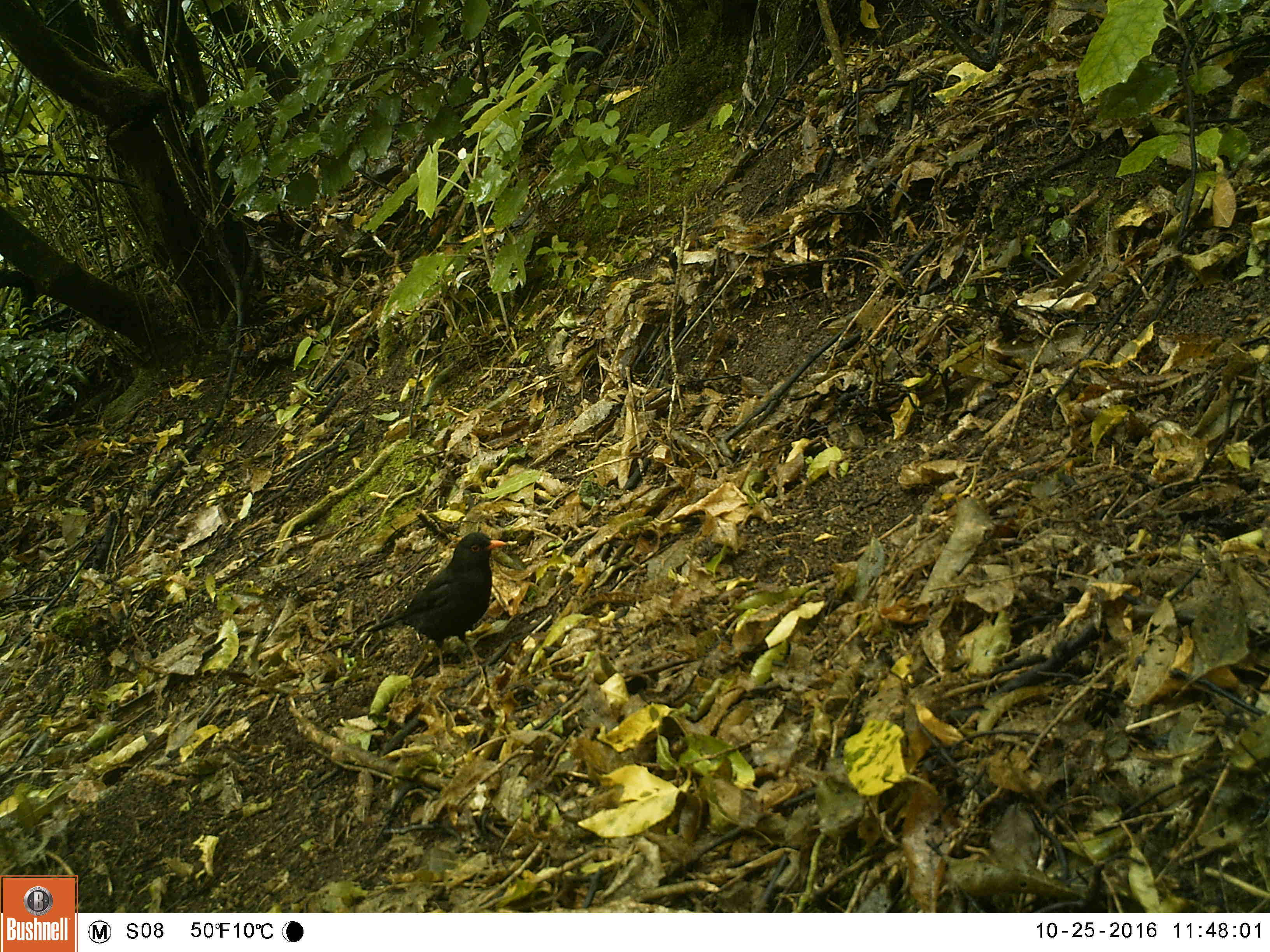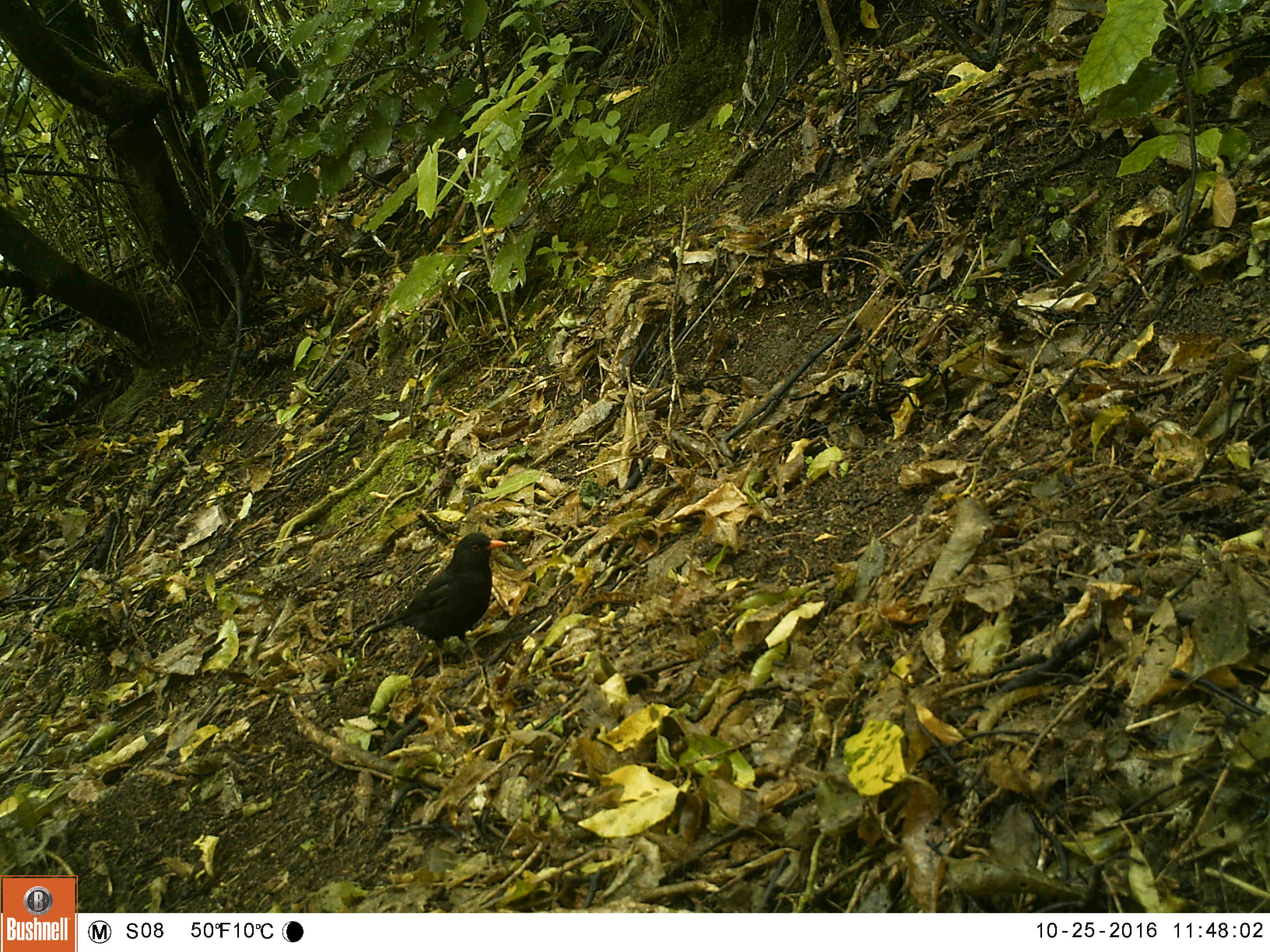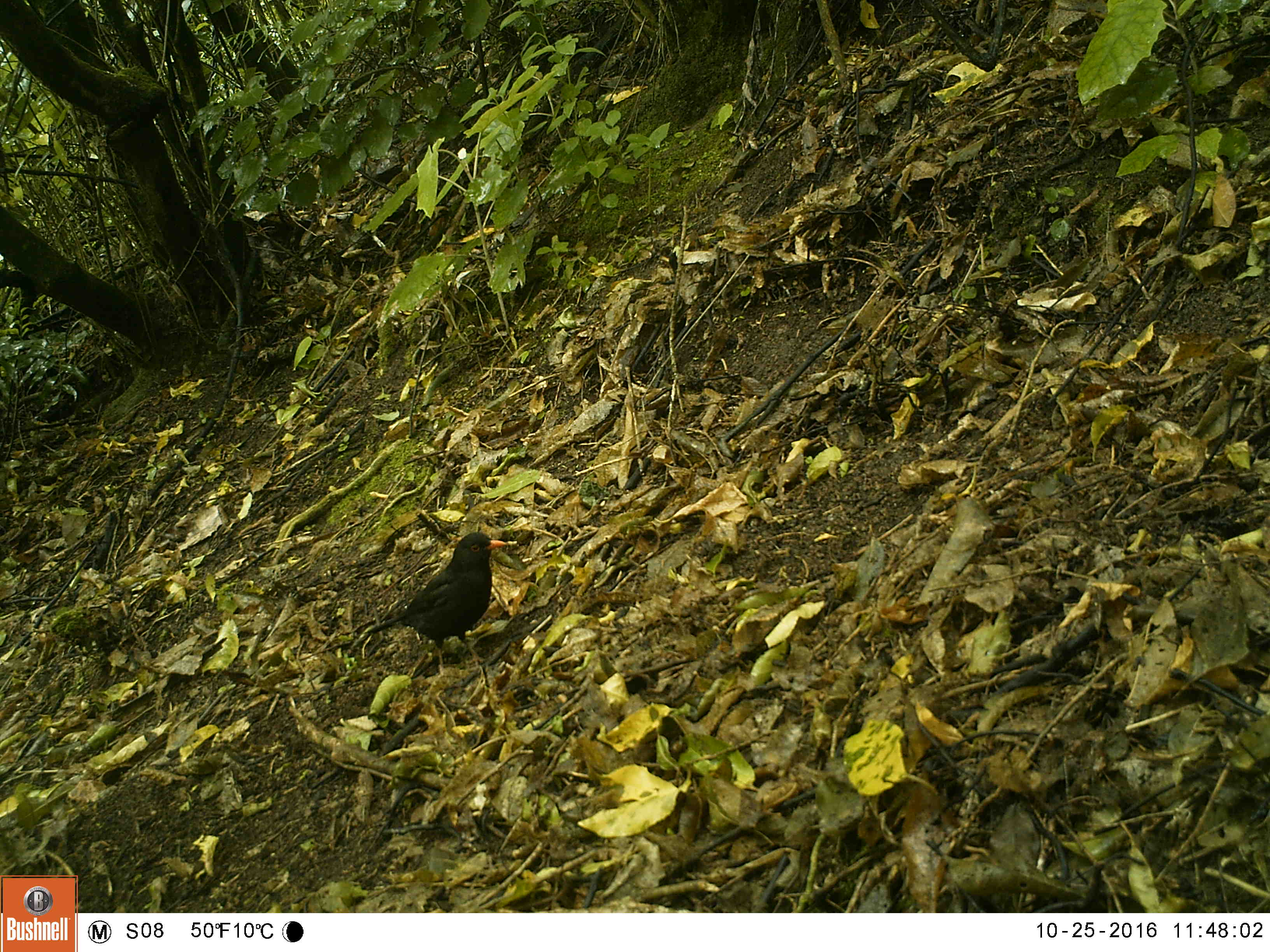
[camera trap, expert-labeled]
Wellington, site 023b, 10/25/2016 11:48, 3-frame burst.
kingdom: Animalia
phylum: Chordata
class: Aves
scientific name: Aves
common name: bird